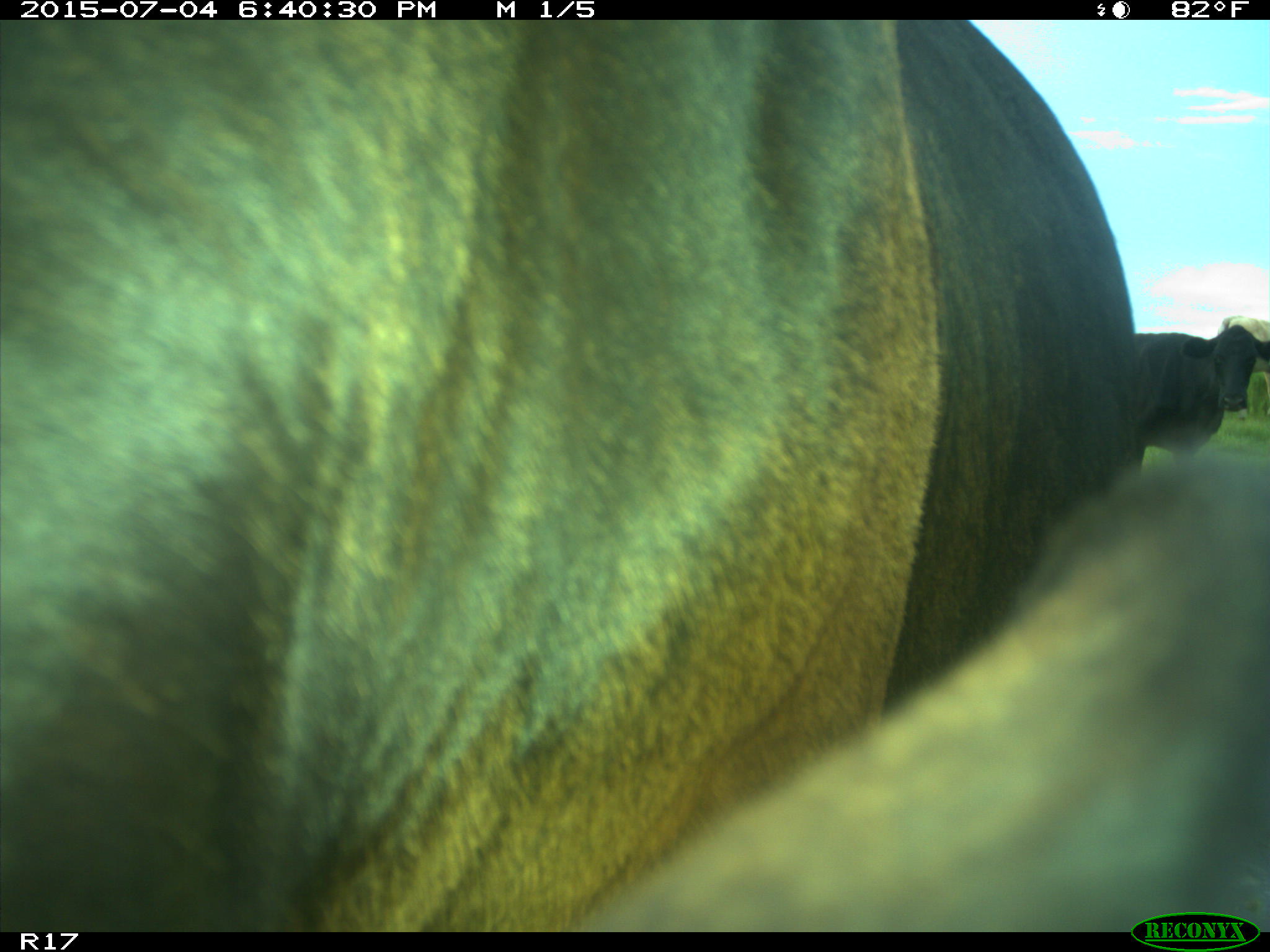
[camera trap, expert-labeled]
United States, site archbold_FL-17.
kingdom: Animalia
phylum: Chordata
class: Mammalia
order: Artiodactyla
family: Bovidae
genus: Bos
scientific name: Bos taurus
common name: domestic cow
Bos taurus (domestic cow).